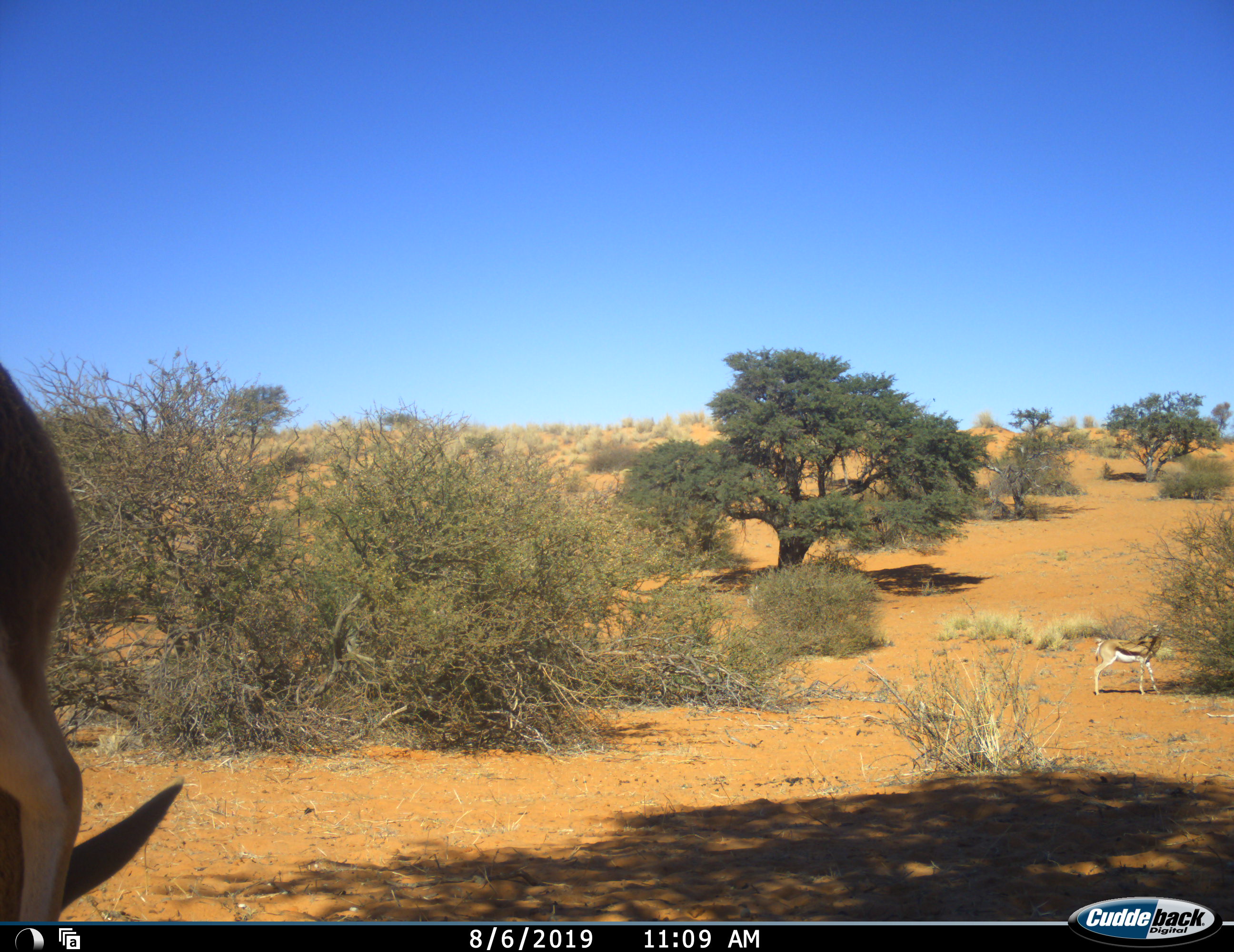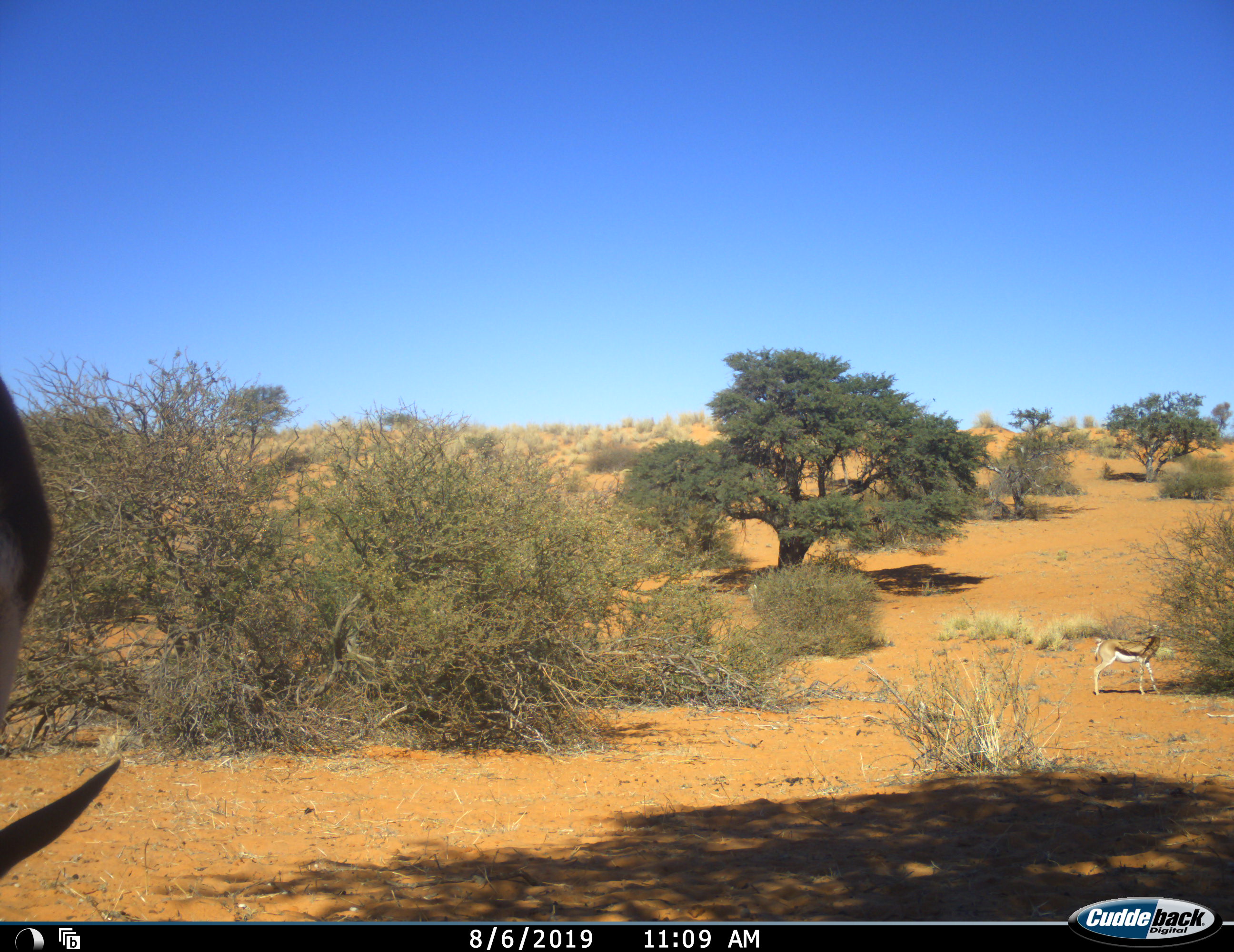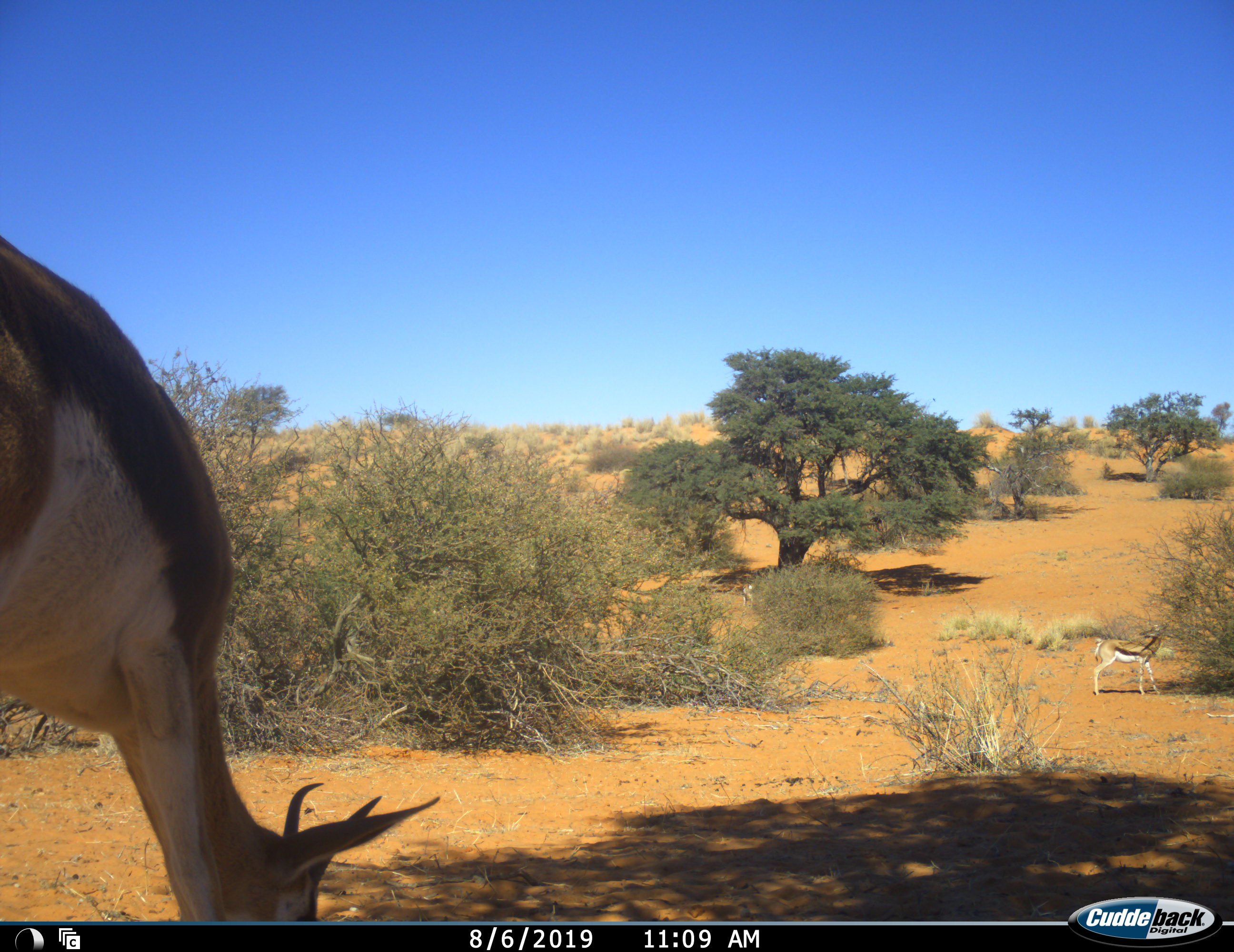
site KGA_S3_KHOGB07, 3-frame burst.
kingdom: Animalia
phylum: Chordata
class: Mammalia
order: Artiodactyla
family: Bovidae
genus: Antidorcas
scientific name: Antidorcas marsupialis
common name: springbok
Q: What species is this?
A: Springbok (Antidorcas marsupialis).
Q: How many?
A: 3.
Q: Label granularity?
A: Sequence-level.